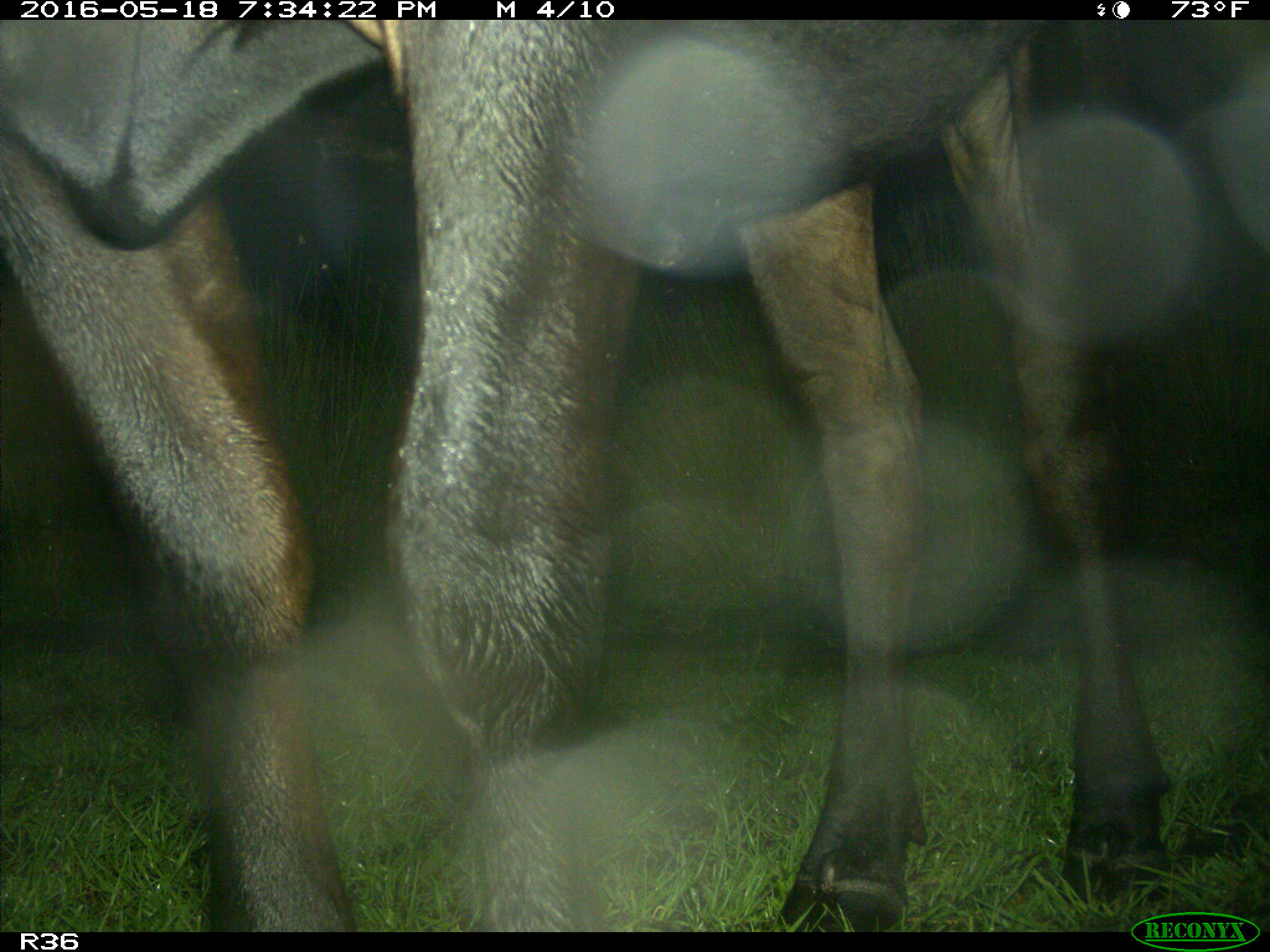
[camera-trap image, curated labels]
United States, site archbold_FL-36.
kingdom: Animalia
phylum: Chordata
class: Mammalia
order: Artiodactyla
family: Bovidae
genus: Bos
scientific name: Bos taurus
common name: domestic cow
Bos taurus (domestic cow).